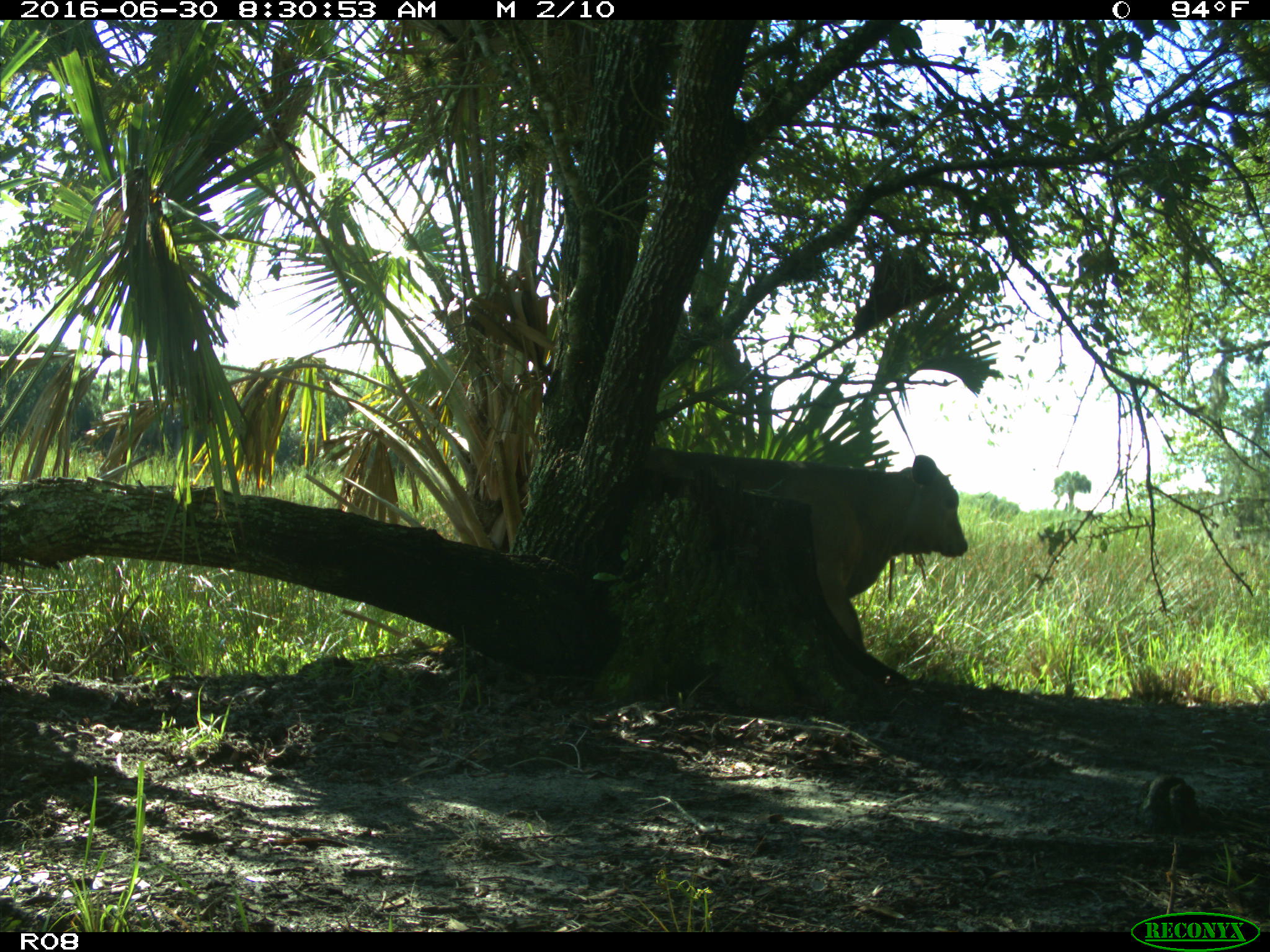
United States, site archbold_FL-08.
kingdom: Animalia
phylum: Chordata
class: Mammalia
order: Artiodactyla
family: Bovidae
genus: Bos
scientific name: Bos taurus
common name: domestic cow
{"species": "Bos taurus (domestic cow)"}